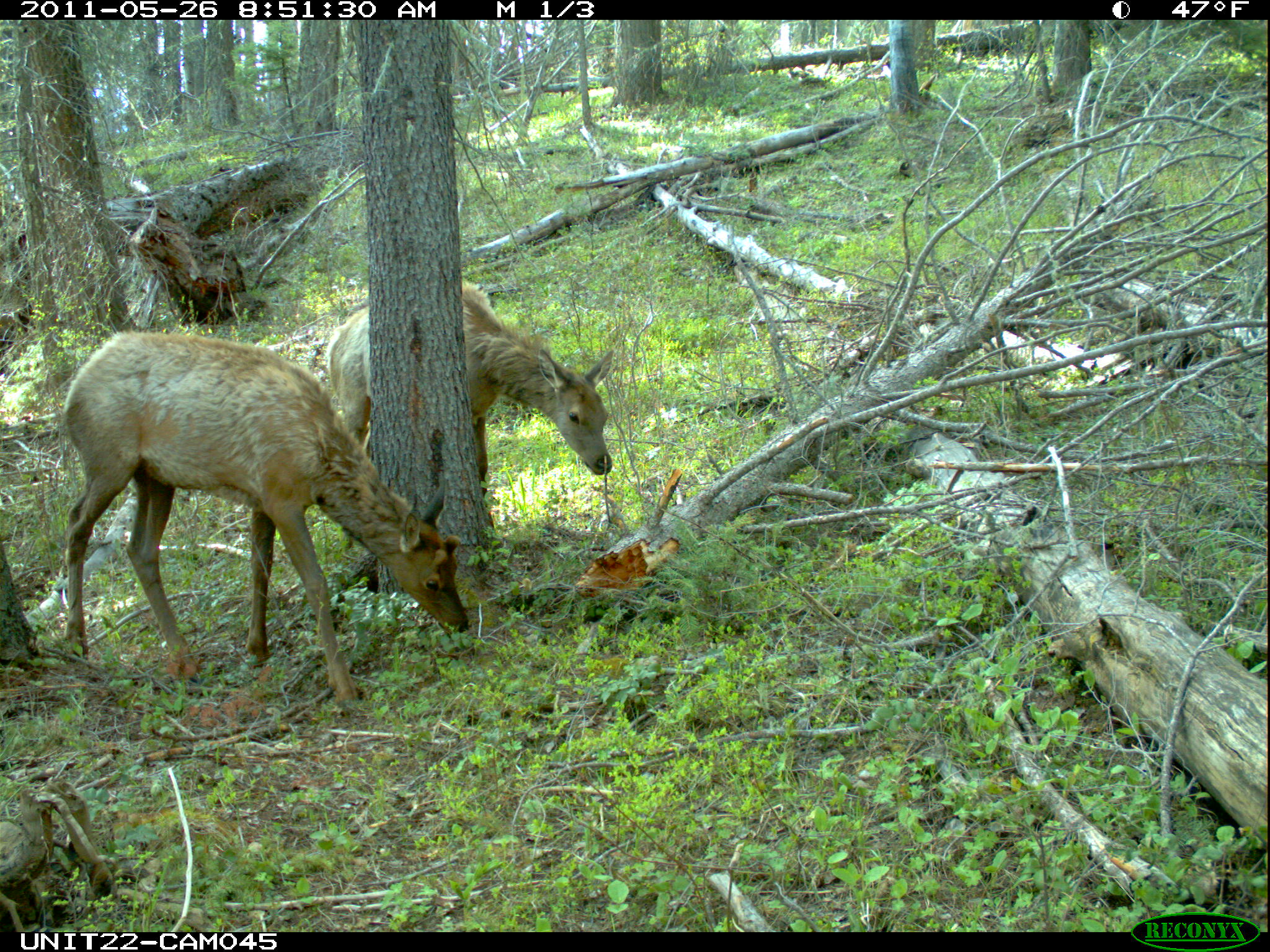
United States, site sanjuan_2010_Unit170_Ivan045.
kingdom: Animalia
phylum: Chordata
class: Mammalia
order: Artiodactyla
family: Cervidae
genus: Cervus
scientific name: Cervus elaphus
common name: red deer